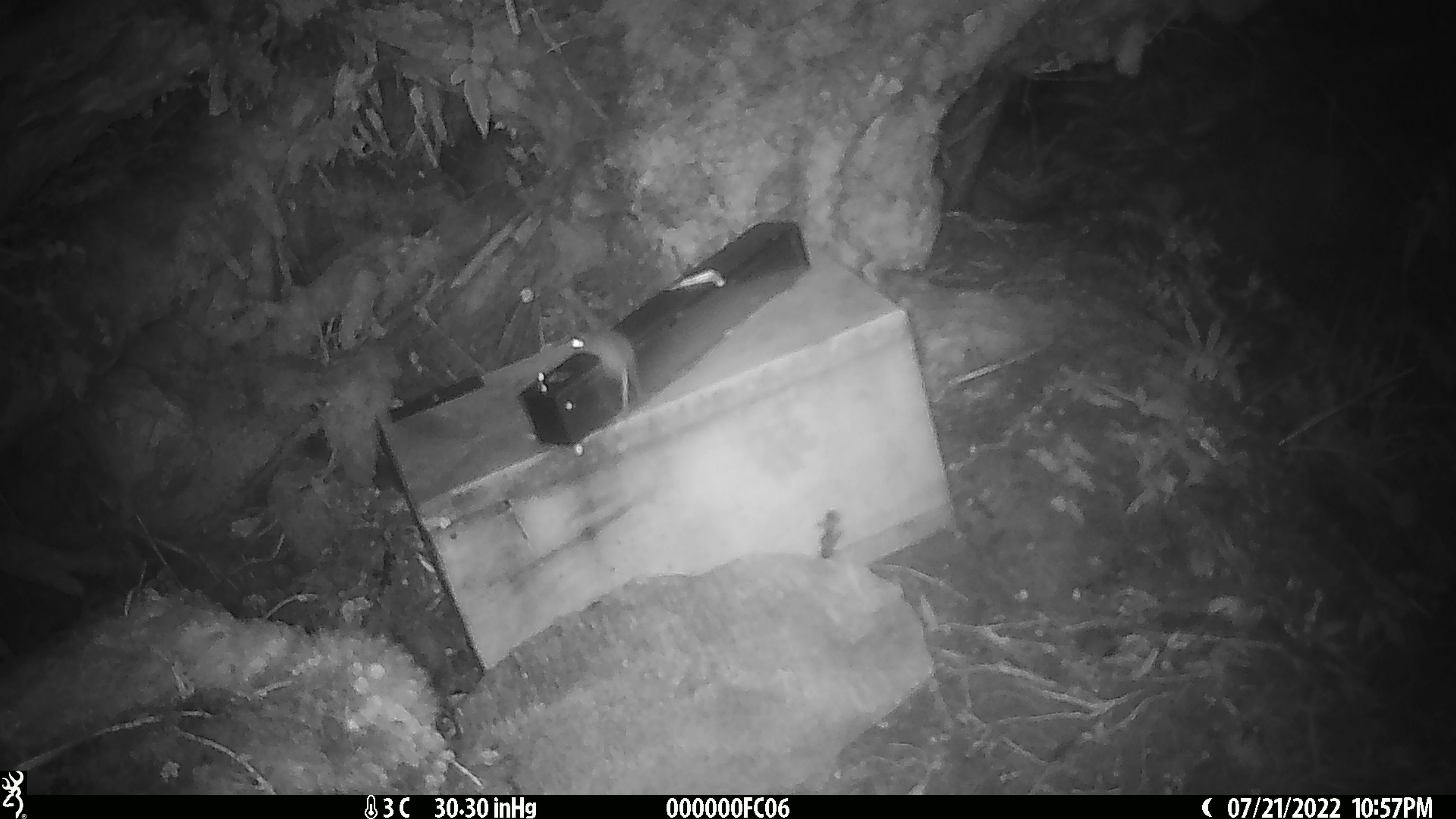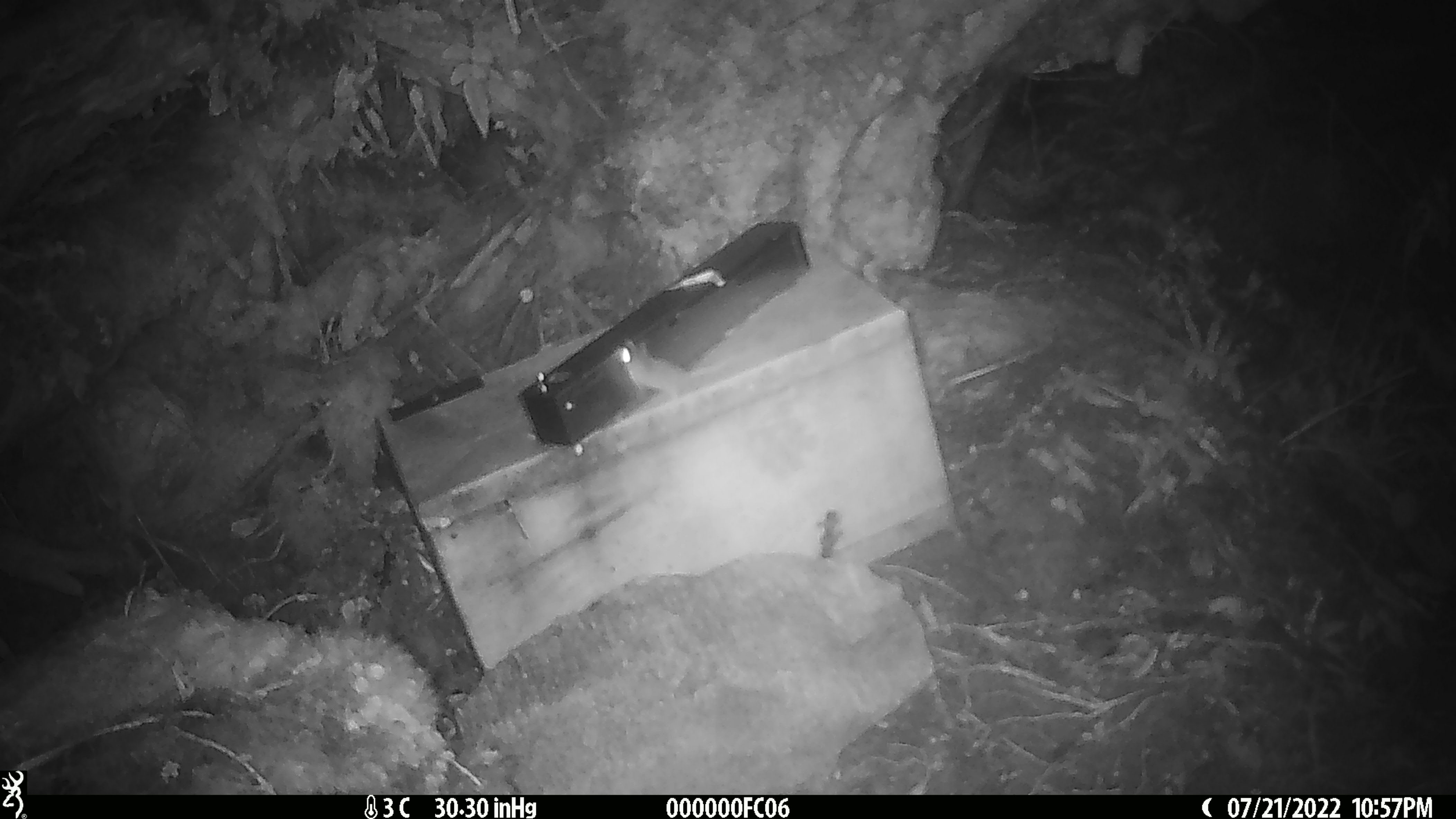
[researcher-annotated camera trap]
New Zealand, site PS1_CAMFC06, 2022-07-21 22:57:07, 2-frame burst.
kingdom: Animalia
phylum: Chordata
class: Mammalia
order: Rodentia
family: Muridae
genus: Mus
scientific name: Mus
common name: mouse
Mouse (Mus).